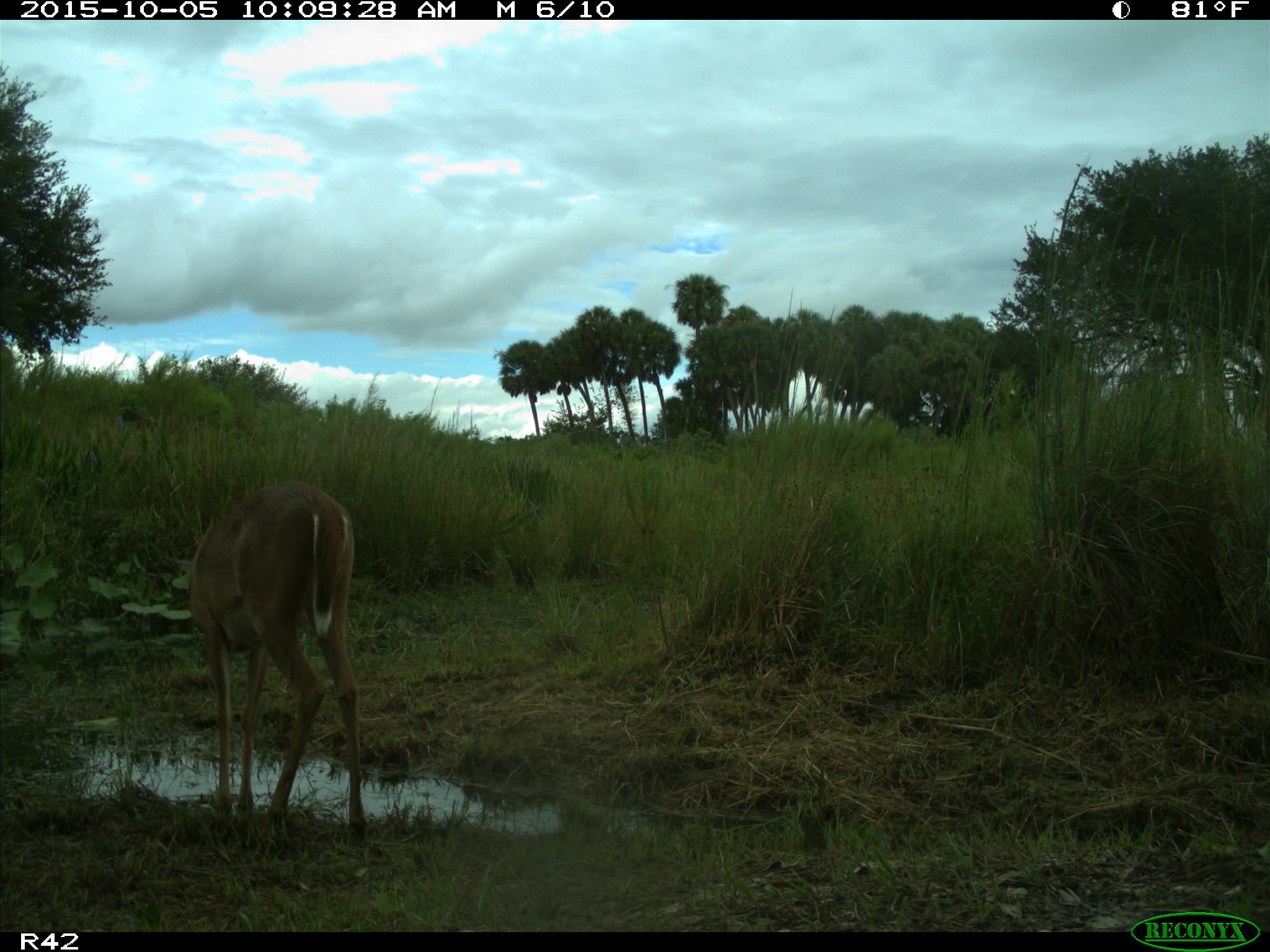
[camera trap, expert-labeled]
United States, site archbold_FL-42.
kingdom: Animalia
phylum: Chordata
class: Mammalia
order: Artiodactyla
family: Cervidae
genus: Odocoileus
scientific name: Odocoileus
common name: deer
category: unidentified deer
Unidentified deer (deer) (Odocoileus).